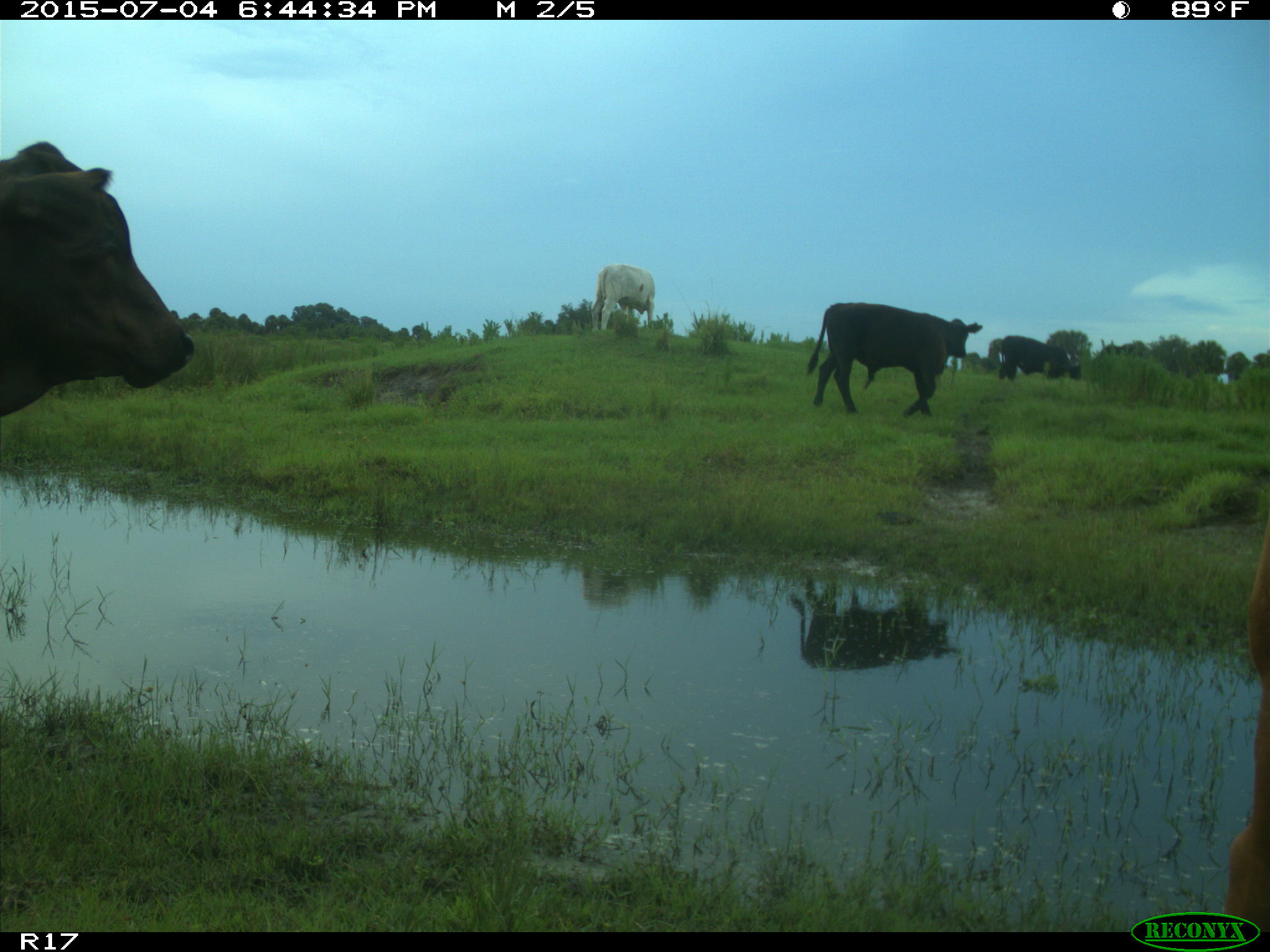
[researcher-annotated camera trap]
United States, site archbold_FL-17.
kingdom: Animalia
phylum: Chordata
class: Mammalia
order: Artiodactyla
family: Bovidae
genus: Bos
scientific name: Bos taurus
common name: domestic cow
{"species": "Bos taurus (domestic cow)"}